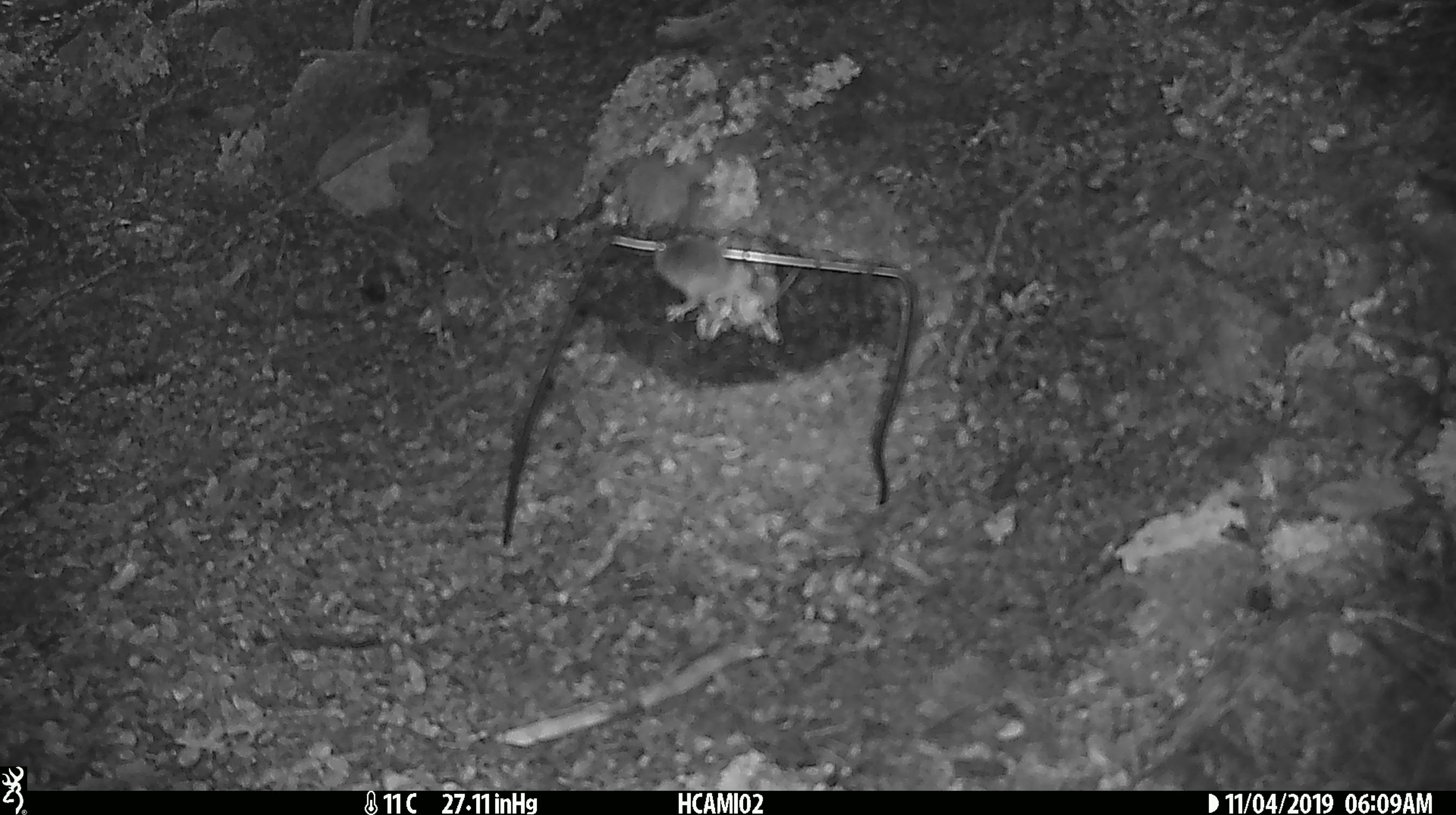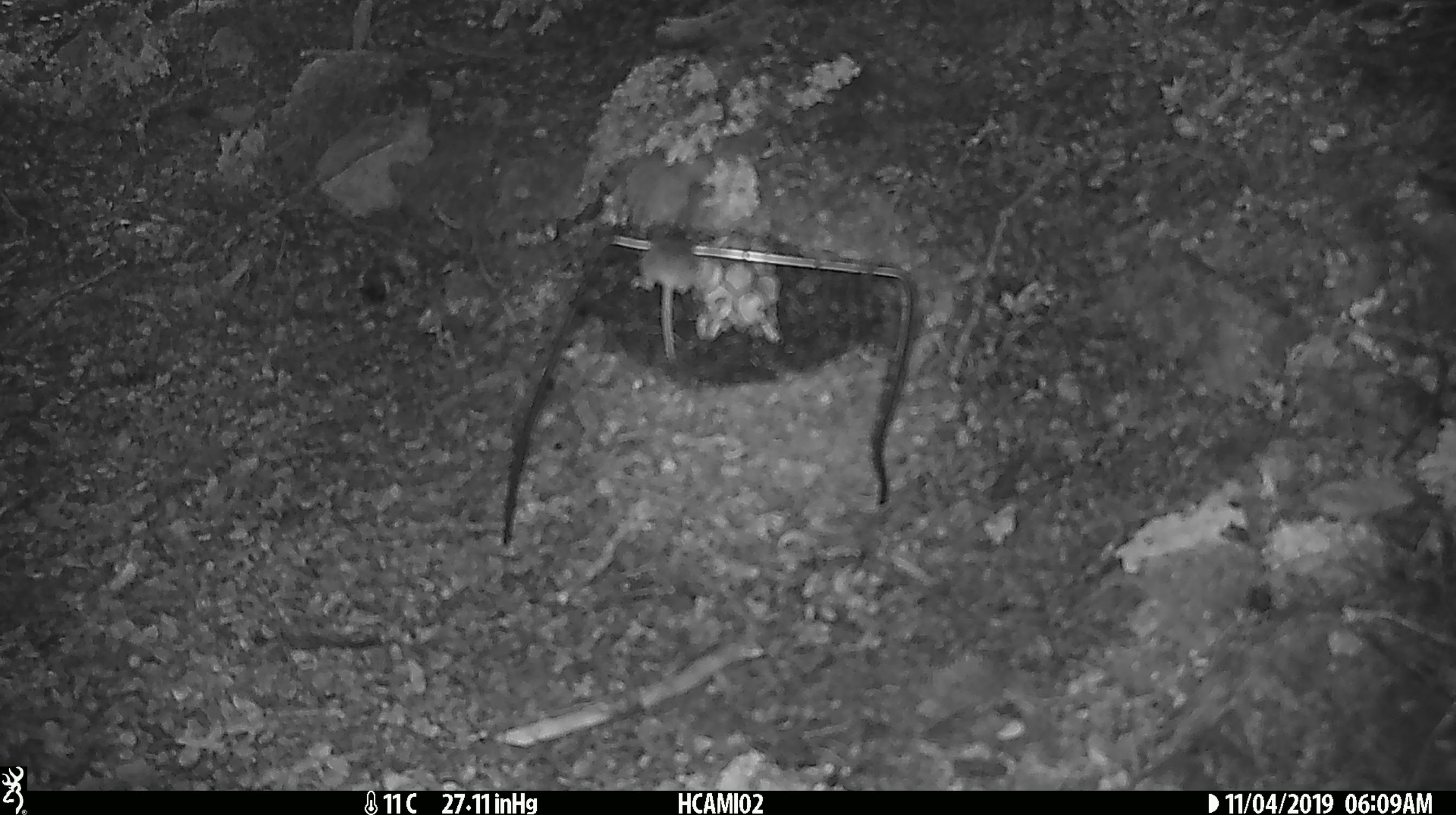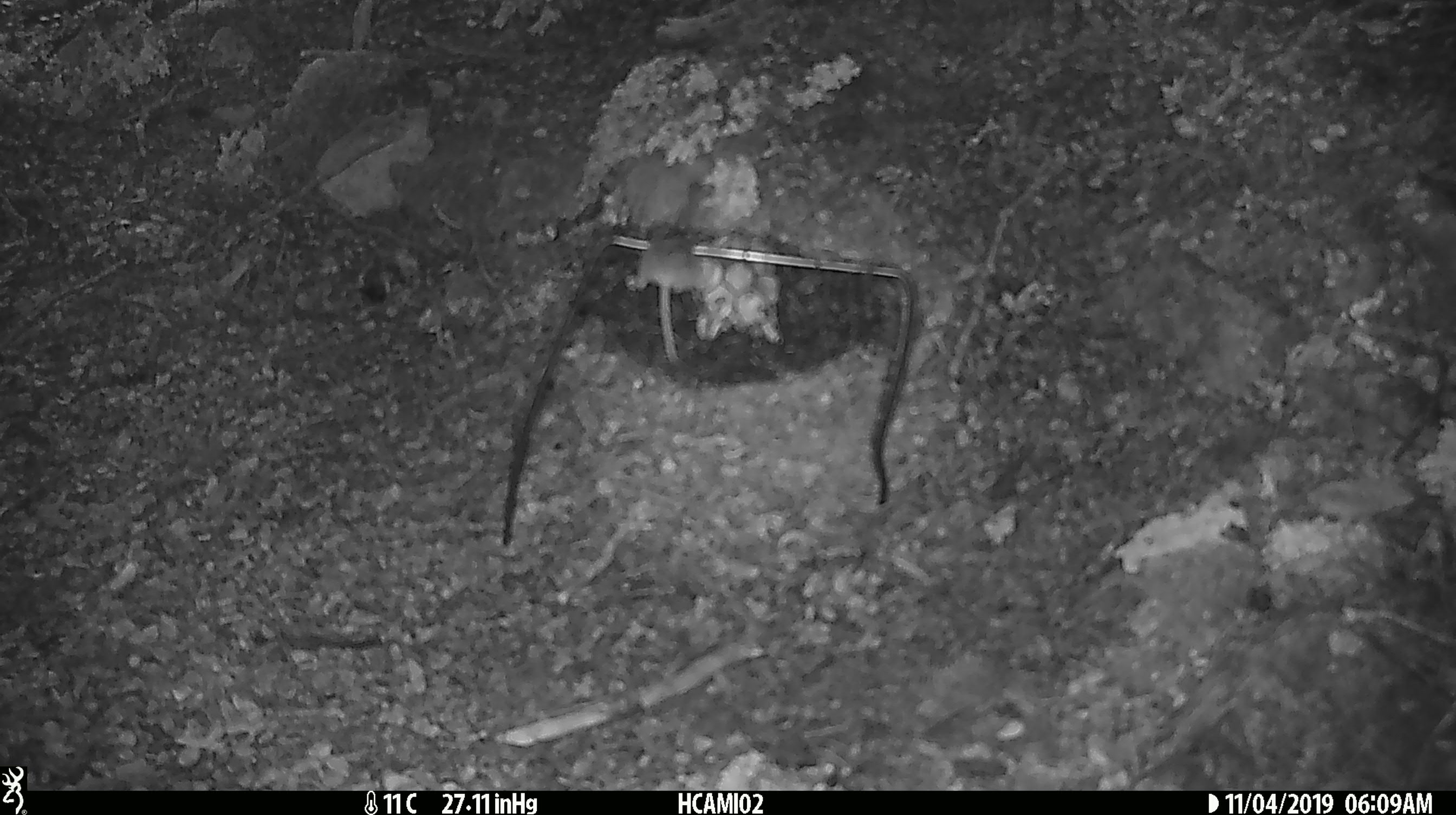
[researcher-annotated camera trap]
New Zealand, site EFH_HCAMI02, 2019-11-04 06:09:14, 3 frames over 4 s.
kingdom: Animalia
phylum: Chordata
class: Mammalia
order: Rodentia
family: Muridae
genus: Mus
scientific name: Mus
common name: mouse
Mouse (Mus).